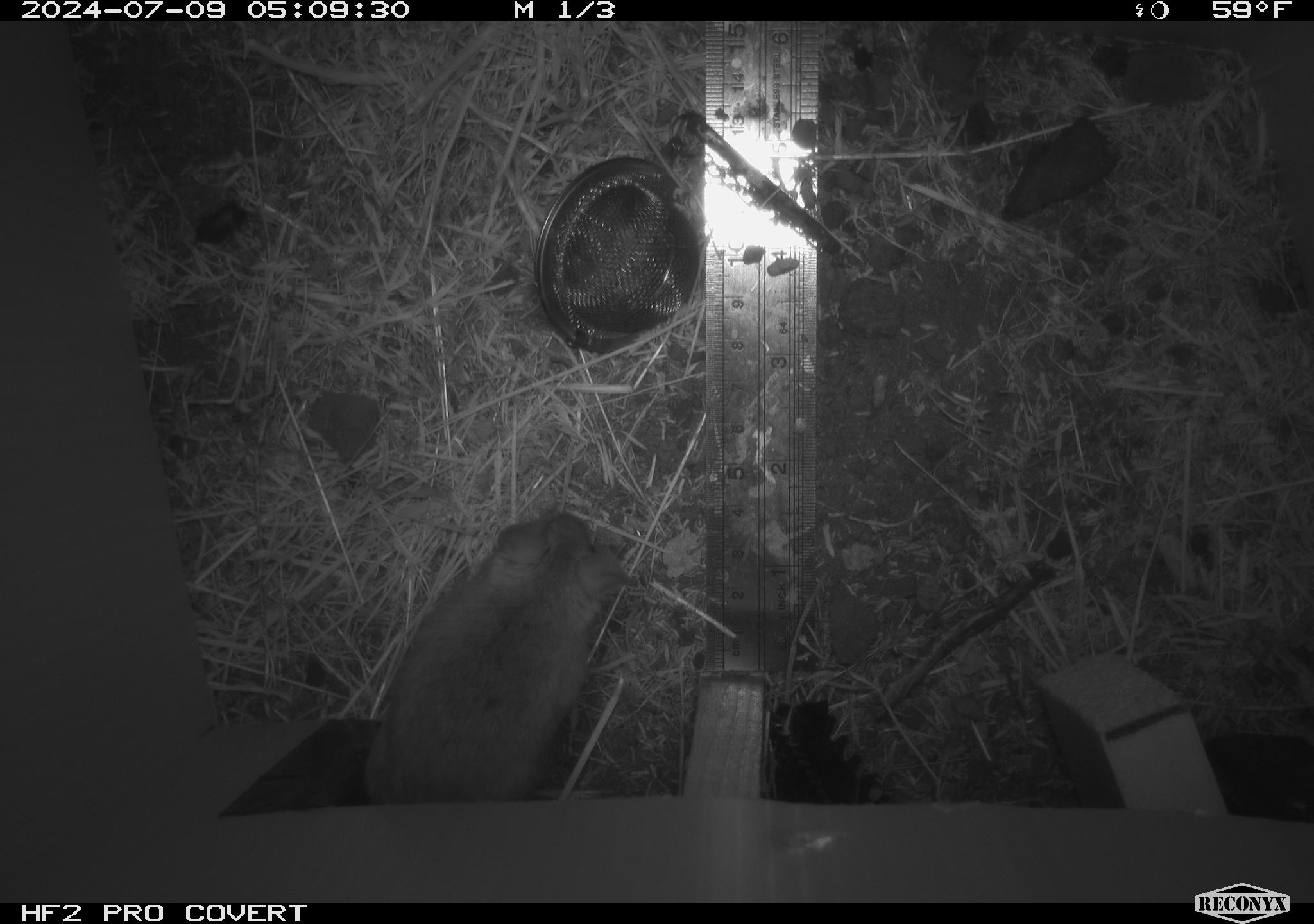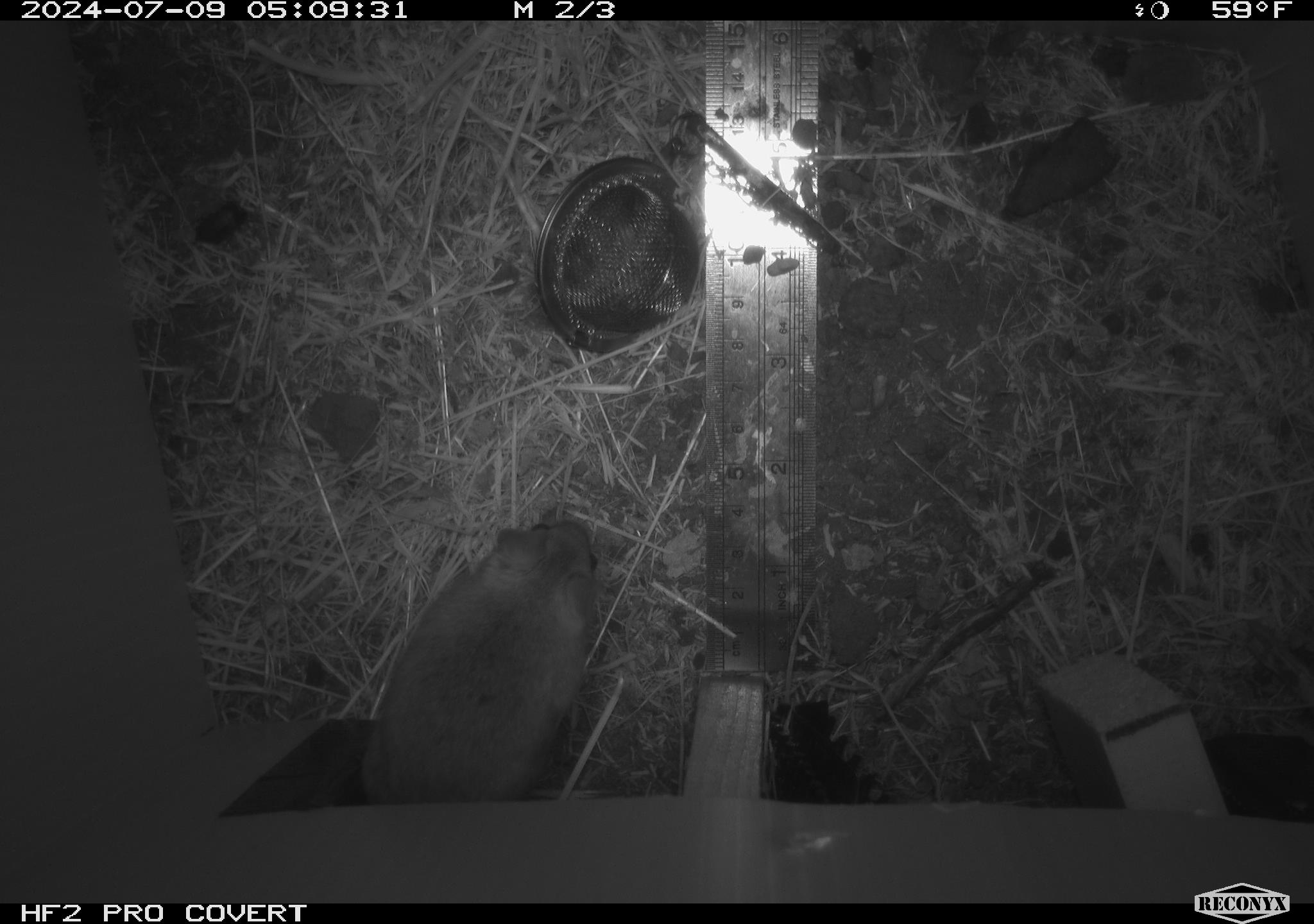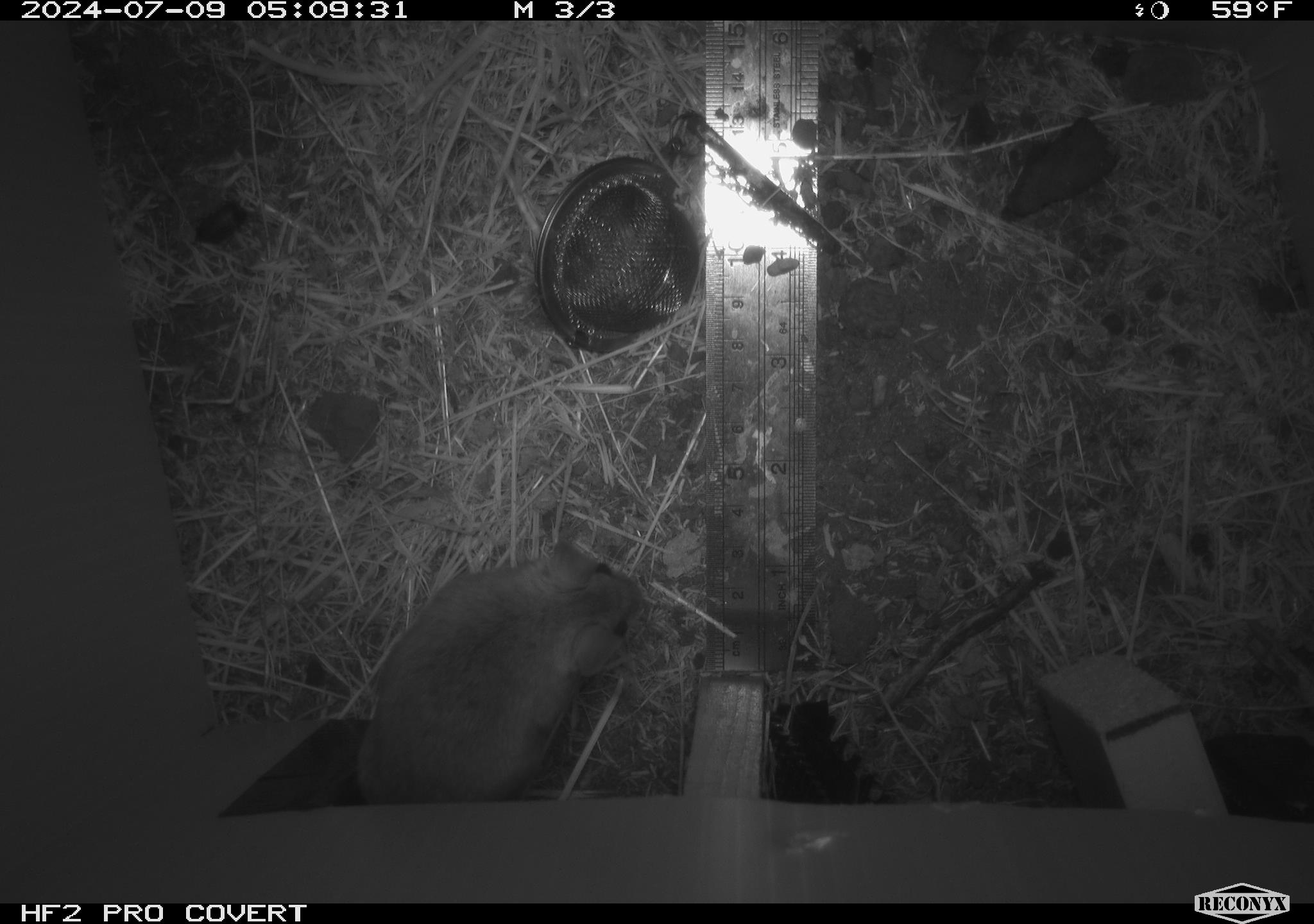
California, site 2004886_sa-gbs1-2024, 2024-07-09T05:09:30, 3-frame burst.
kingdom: Animalia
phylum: Chordata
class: Mammalia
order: Rodentia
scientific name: Rodentia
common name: mouse species